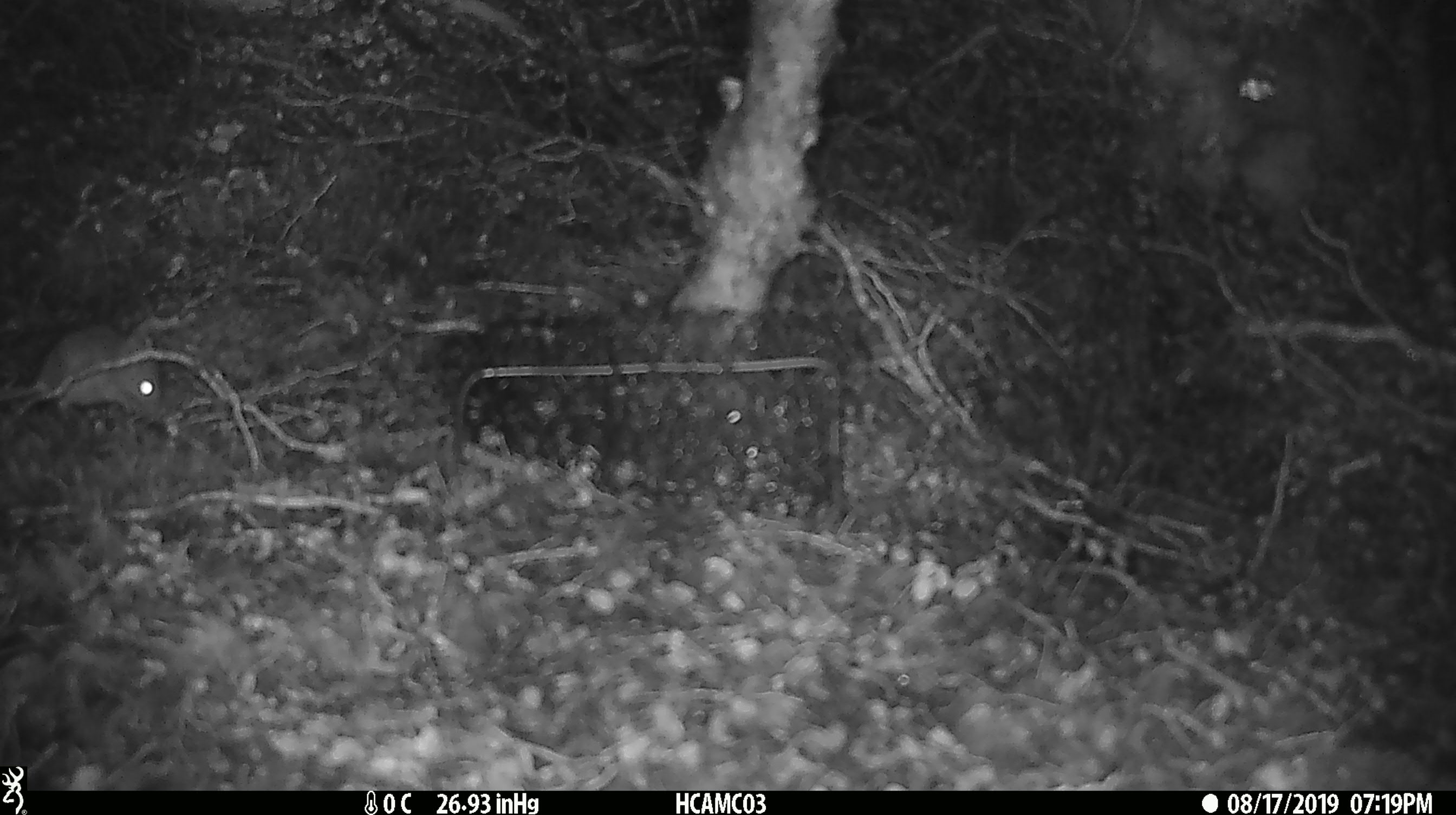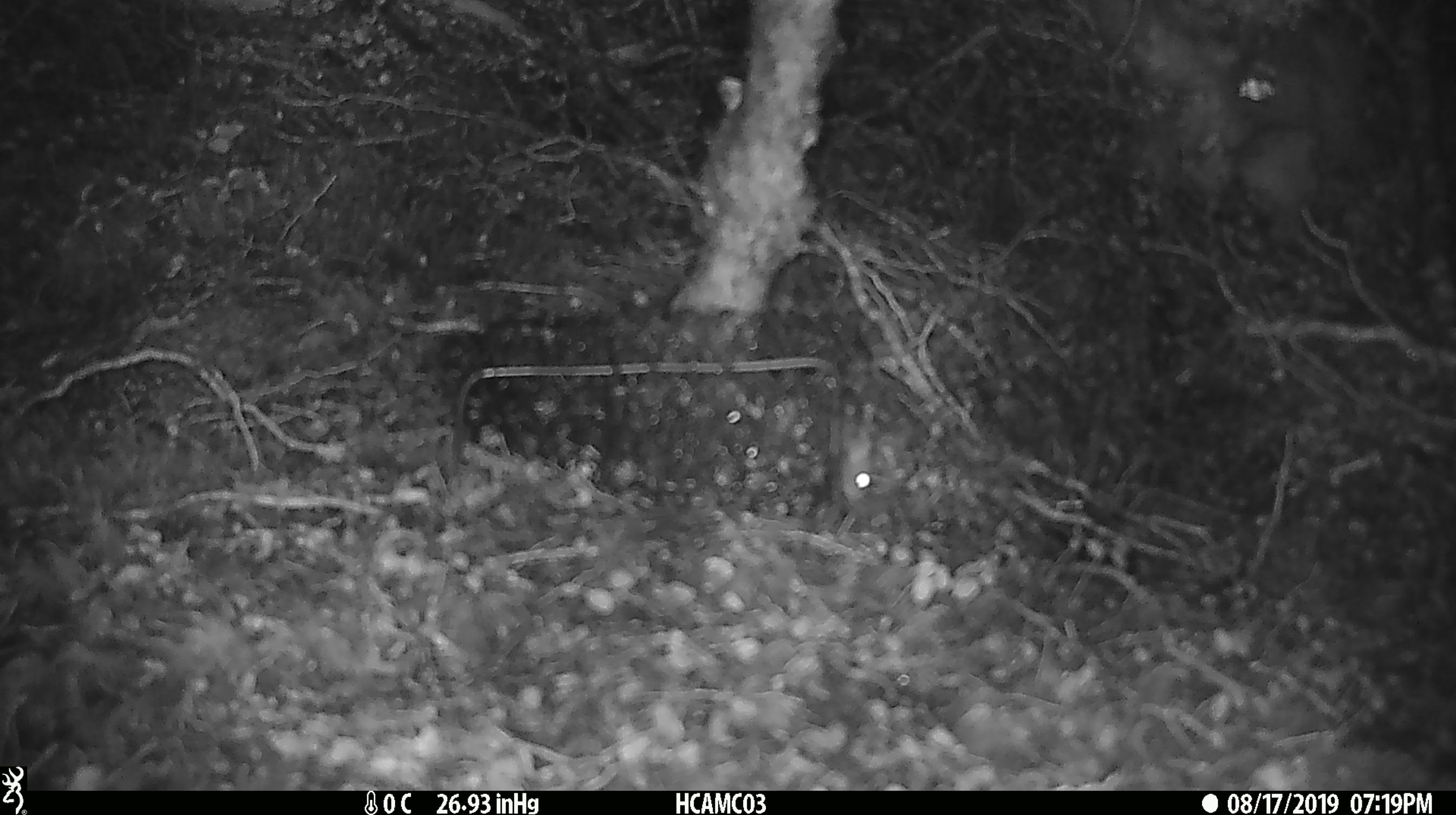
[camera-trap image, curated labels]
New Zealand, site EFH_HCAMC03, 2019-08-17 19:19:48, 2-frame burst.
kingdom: Animalia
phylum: Chordata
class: Mammalia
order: Rodentia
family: Muridae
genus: Mus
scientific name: Mus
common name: mouse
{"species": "mouse (Mus)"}